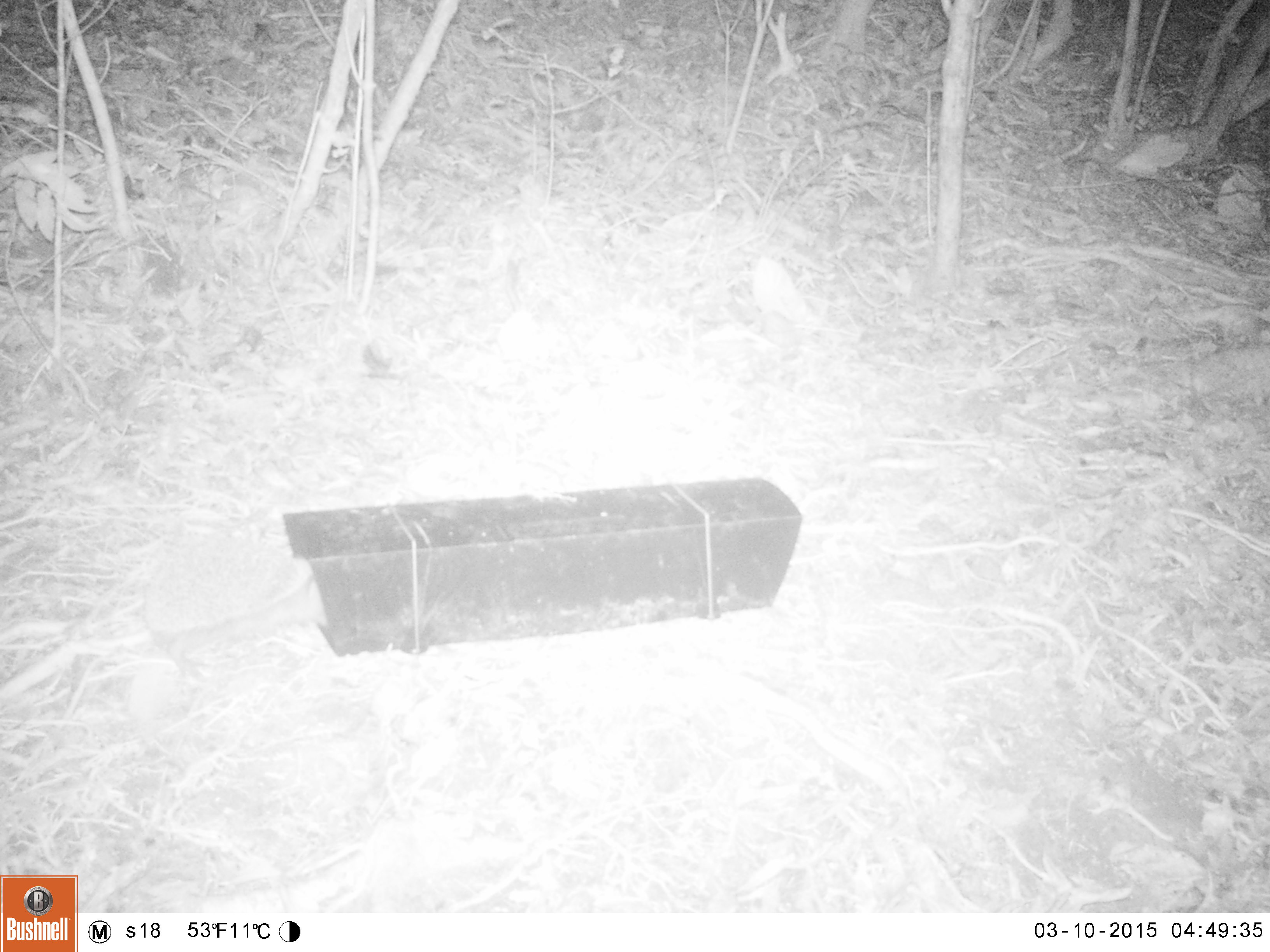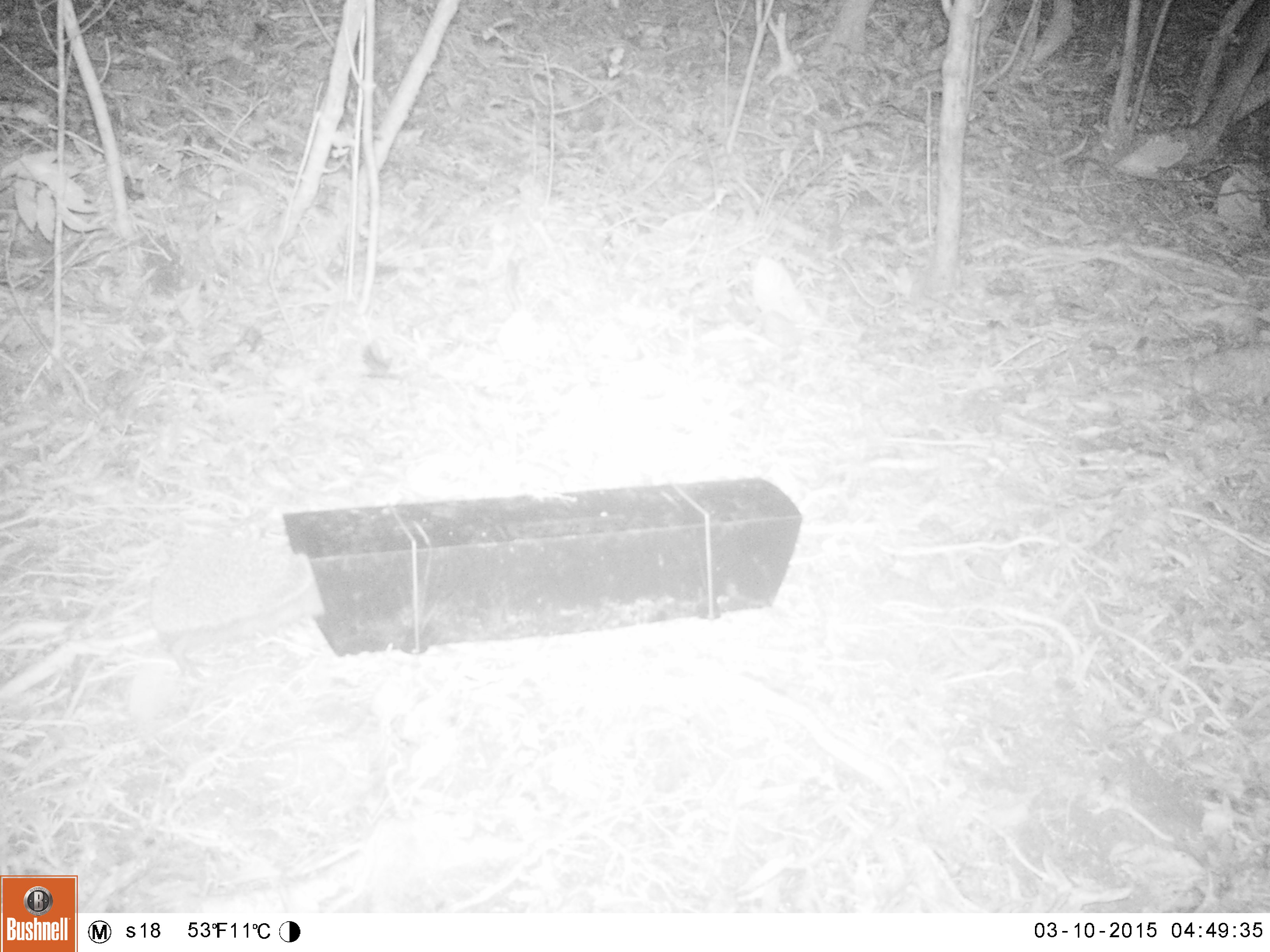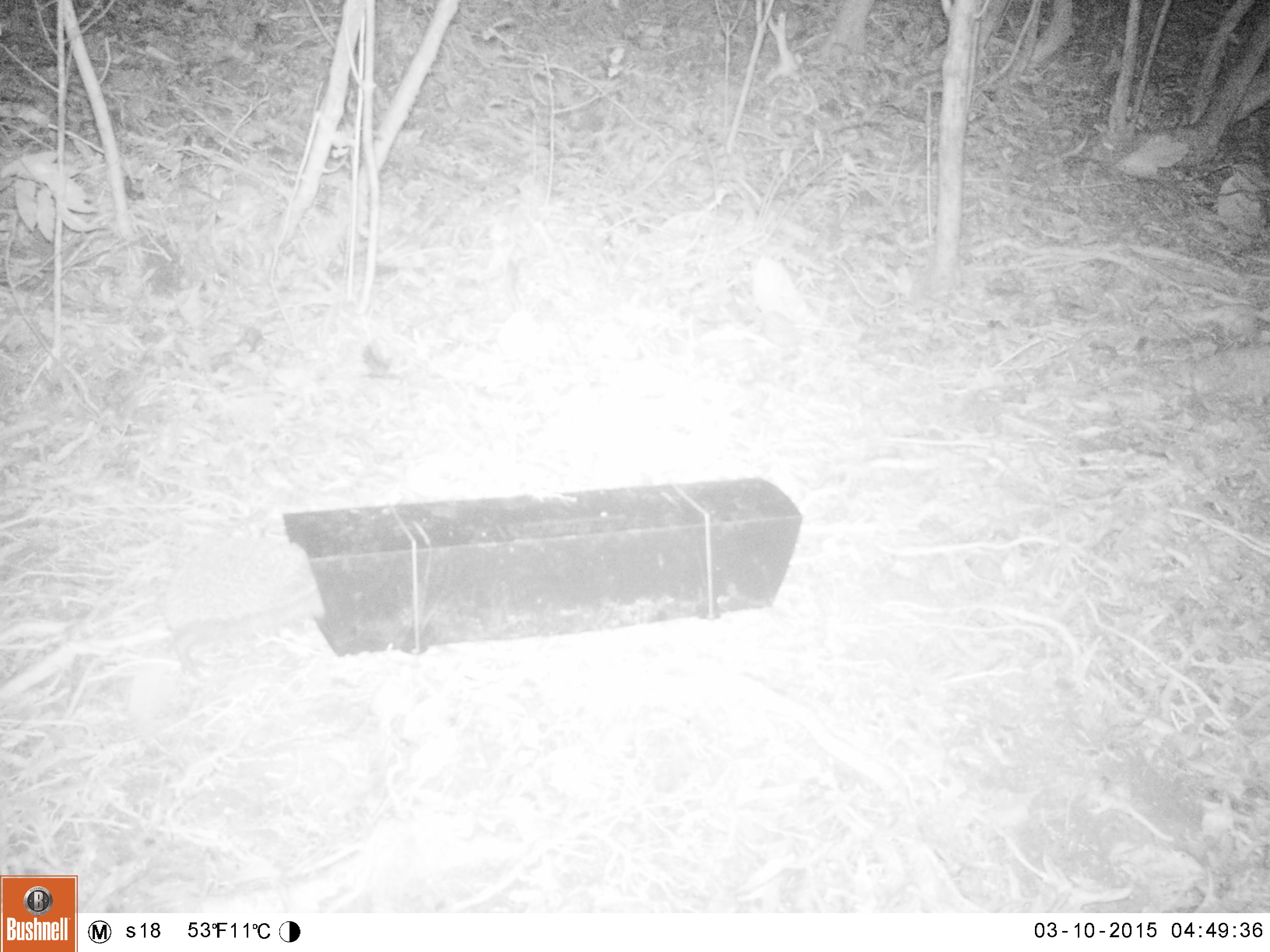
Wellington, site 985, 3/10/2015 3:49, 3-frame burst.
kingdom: Animalia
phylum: Chordata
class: Mammalia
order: Eulipotyphla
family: Erinaceidae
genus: Erinaceus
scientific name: Erinaceus europaeus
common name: hedgehog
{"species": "hedgehog (Erinaceus europaeus)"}